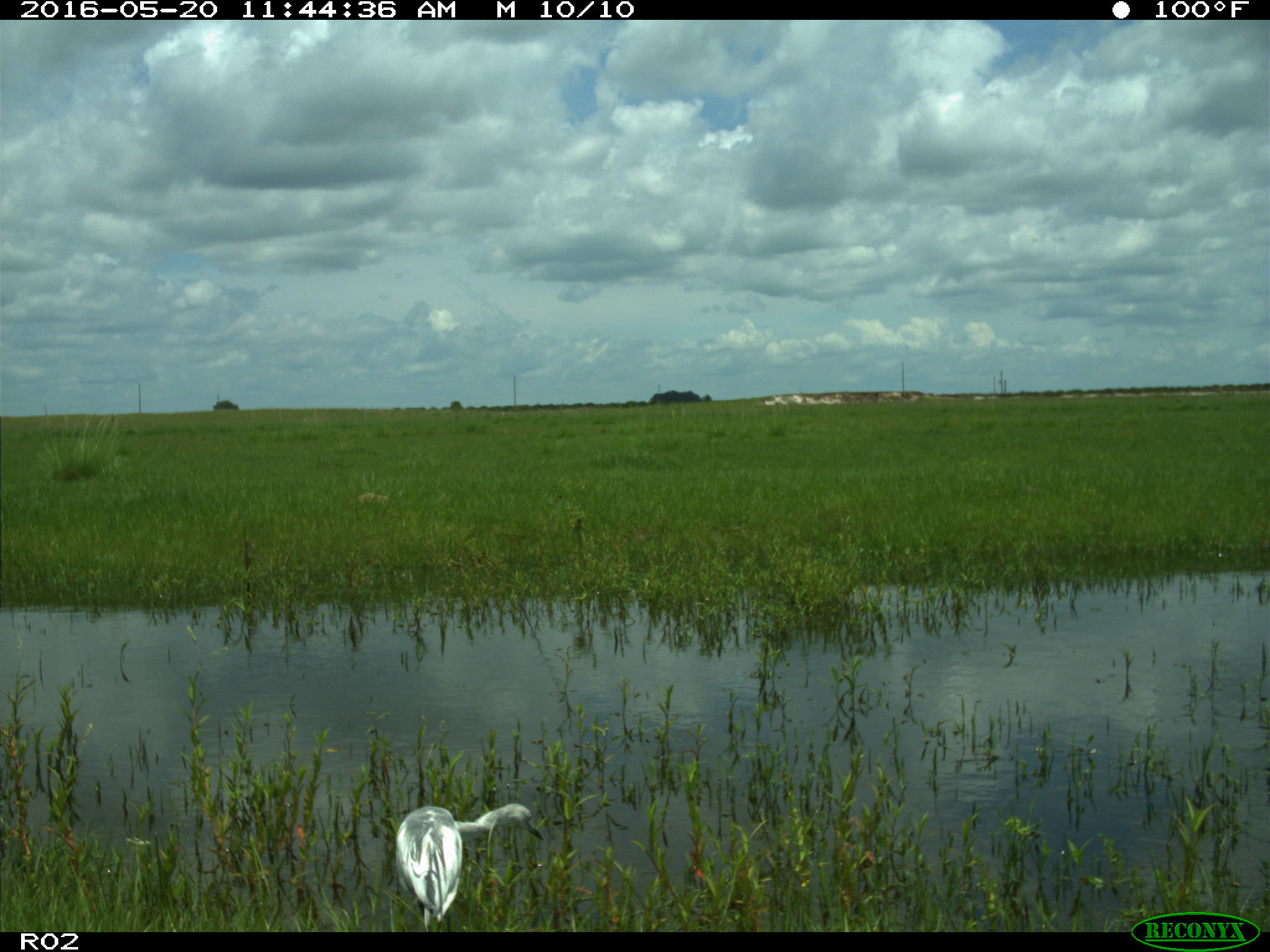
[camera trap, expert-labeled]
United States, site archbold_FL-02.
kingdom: Animalia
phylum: Chordata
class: Aves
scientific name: Aves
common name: birds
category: unidentified bird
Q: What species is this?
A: Unidentified bird (birds) (Aves).